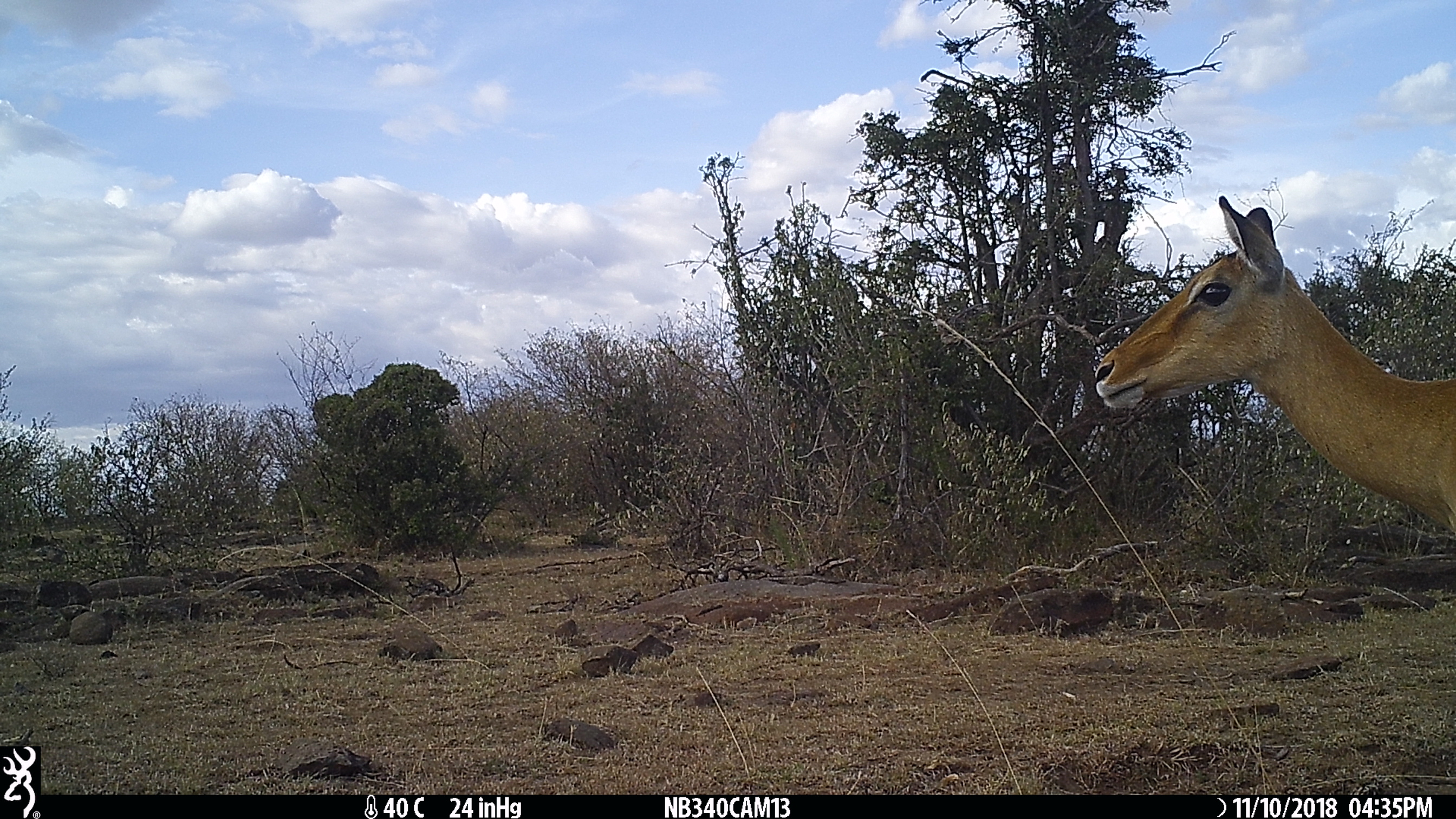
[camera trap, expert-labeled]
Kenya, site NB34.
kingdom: Animalia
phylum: Chordata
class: Mammalia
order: Artiodactyla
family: Bovidae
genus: Aepyceros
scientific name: Aepyceros melampus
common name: impala